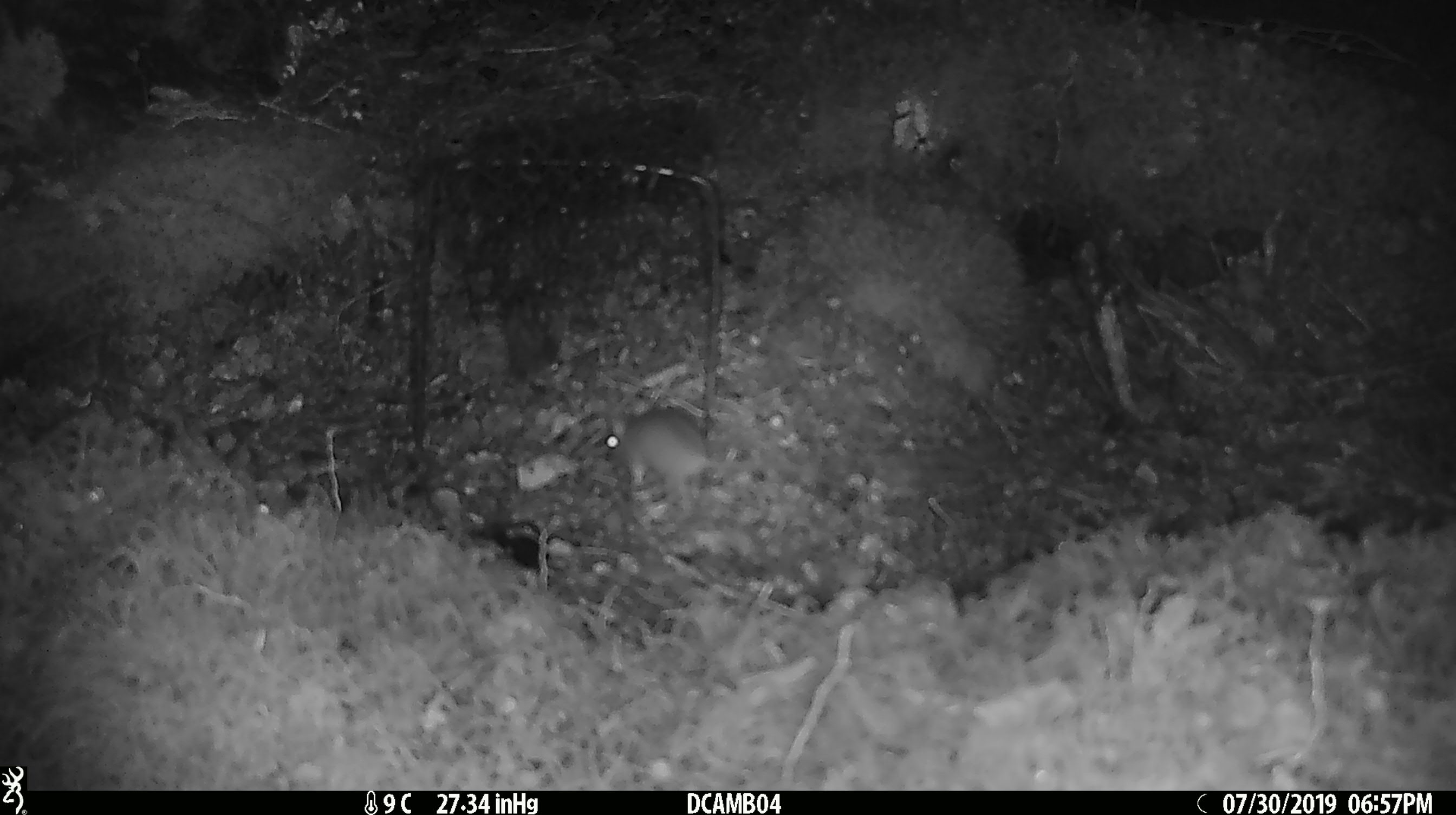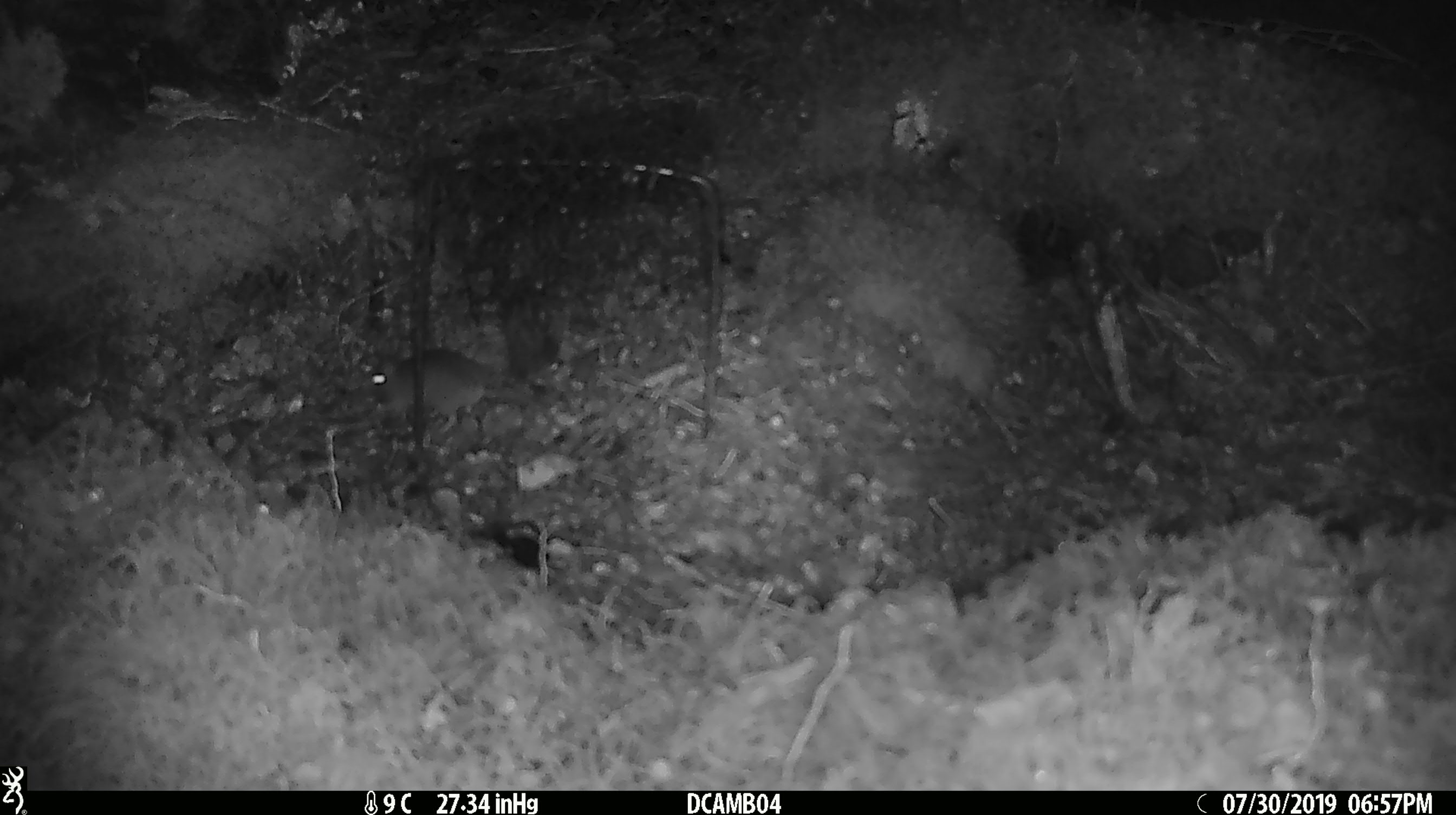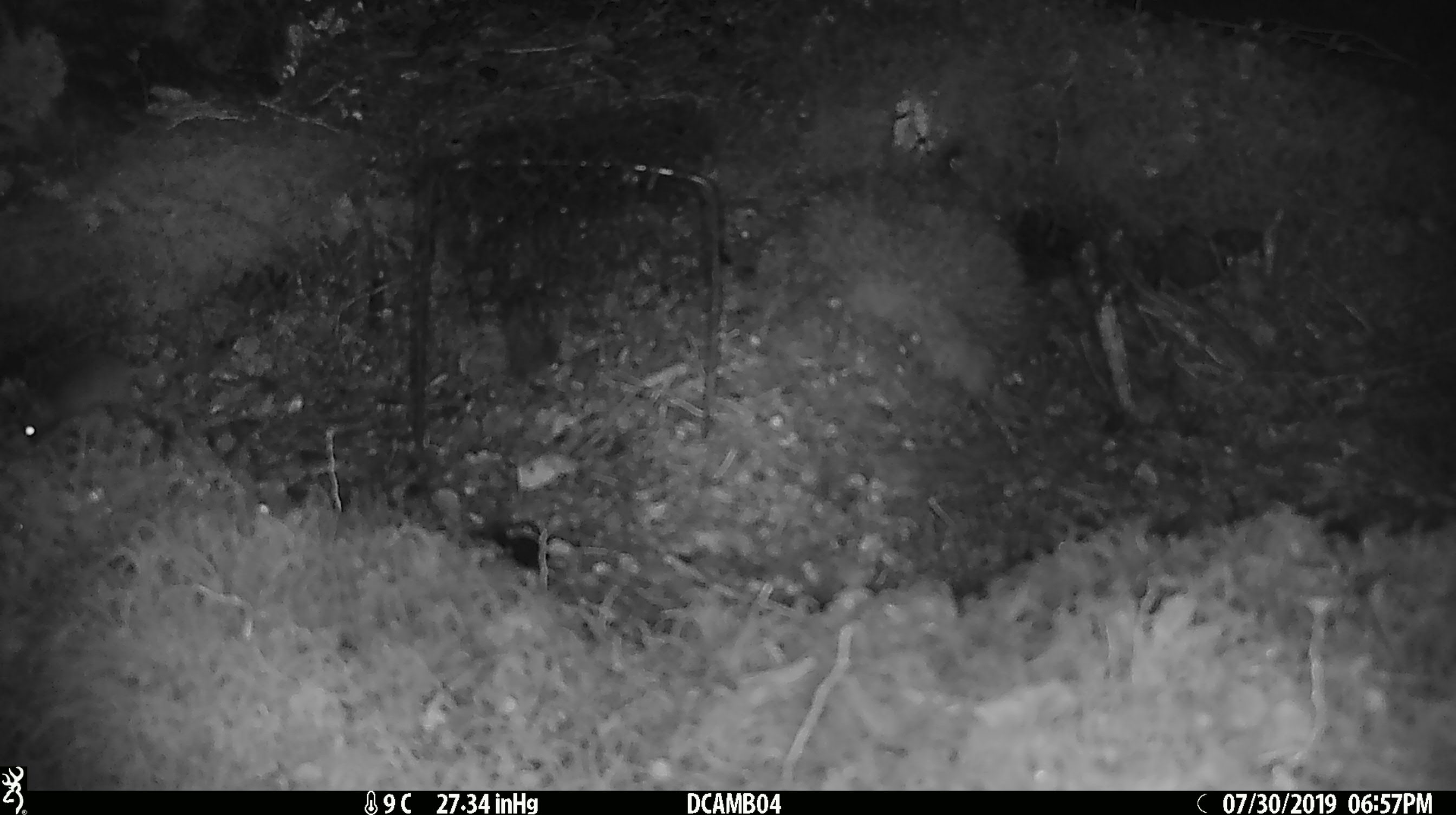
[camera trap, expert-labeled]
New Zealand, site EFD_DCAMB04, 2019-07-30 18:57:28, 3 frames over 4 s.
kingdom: Animalia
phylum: Chordata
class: Mammalia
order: Rodentia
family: Muridae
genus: Mus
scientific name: Mus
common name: mouse